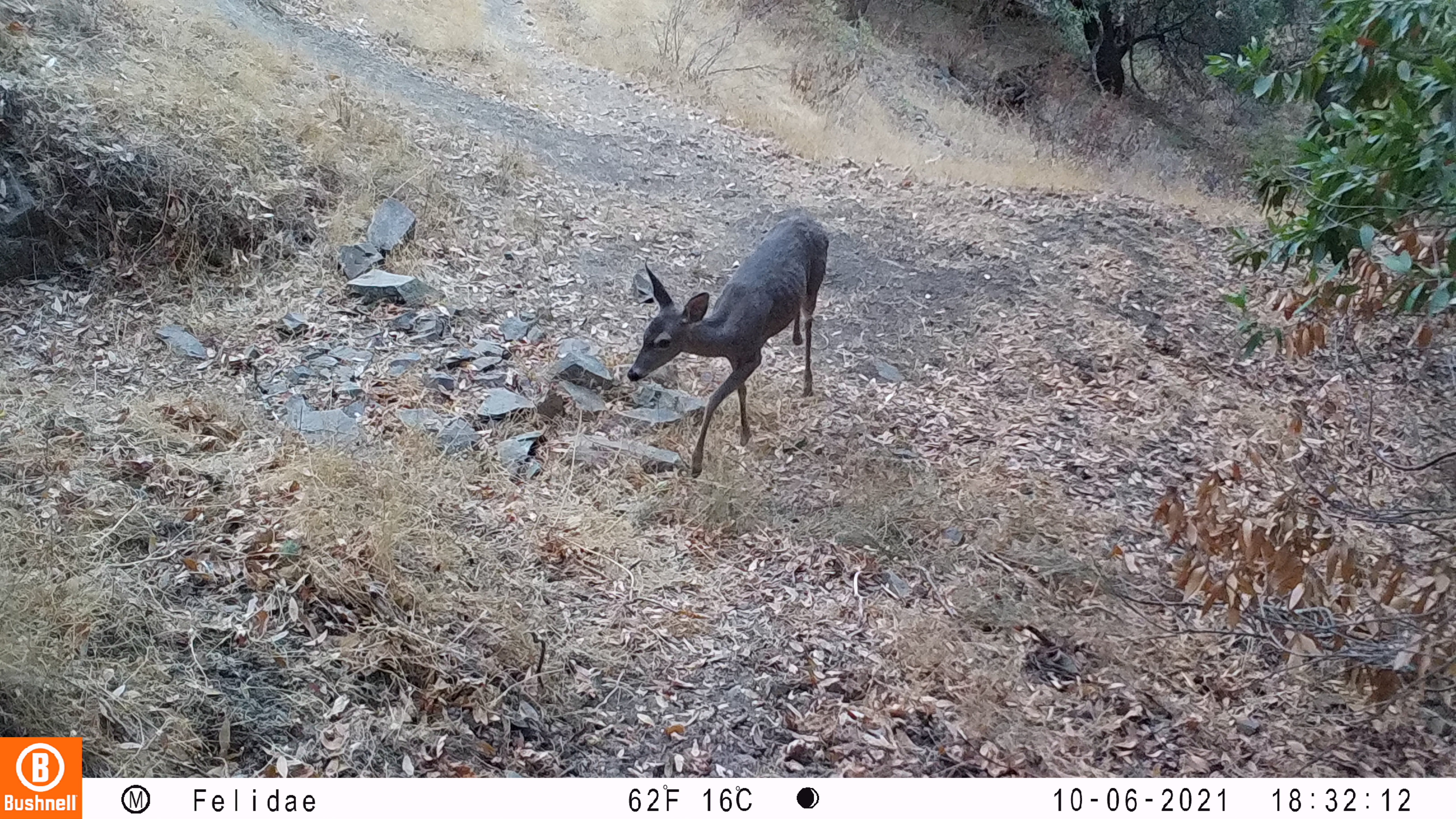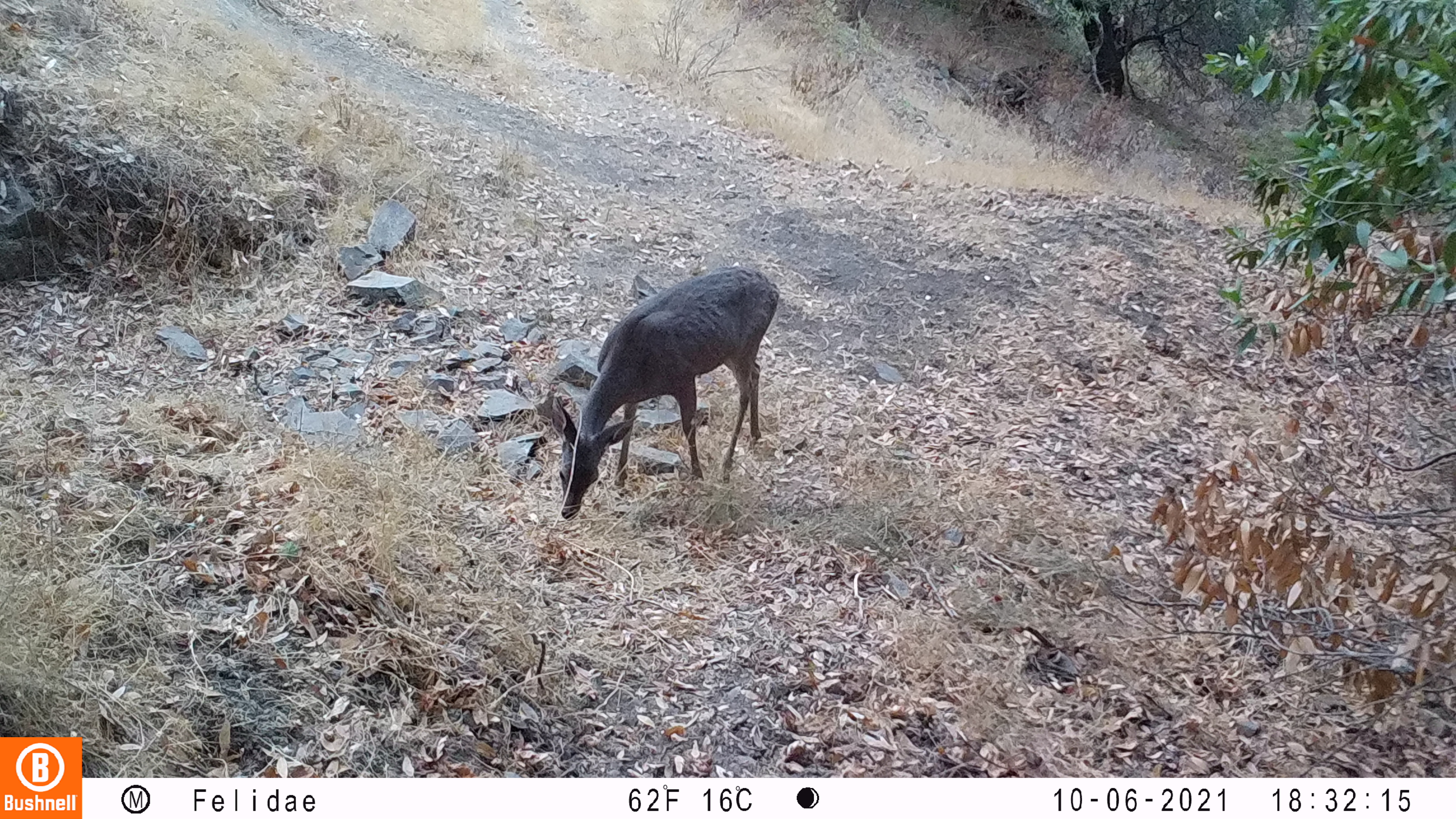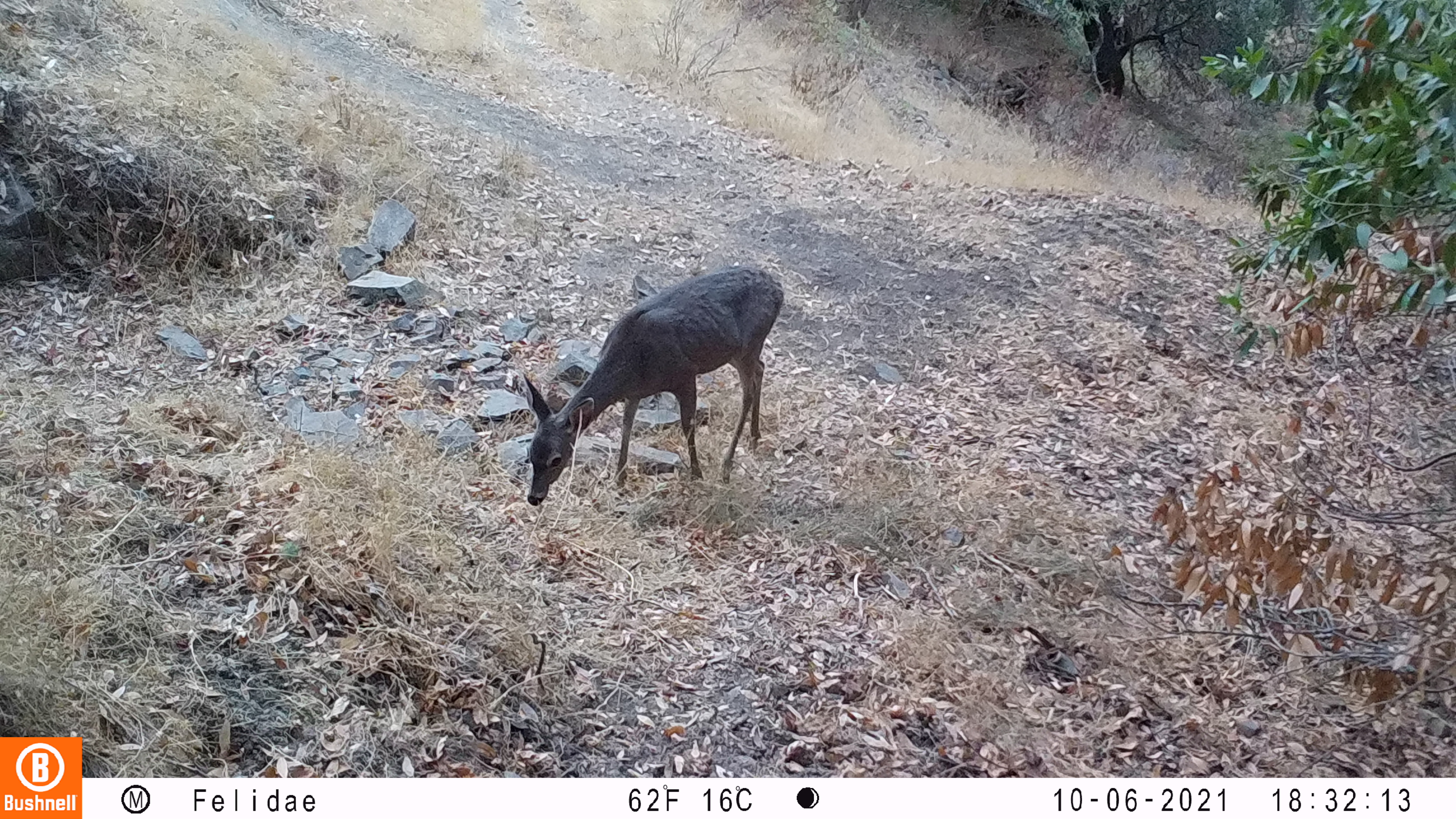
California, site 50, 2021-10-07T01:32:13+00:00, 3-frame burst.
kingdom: Animalia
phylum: Chordata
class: Mammalia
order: Artiodactyla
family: Cervidae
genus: Odocoileus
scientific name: Odocoileus hemionus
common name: mule deer